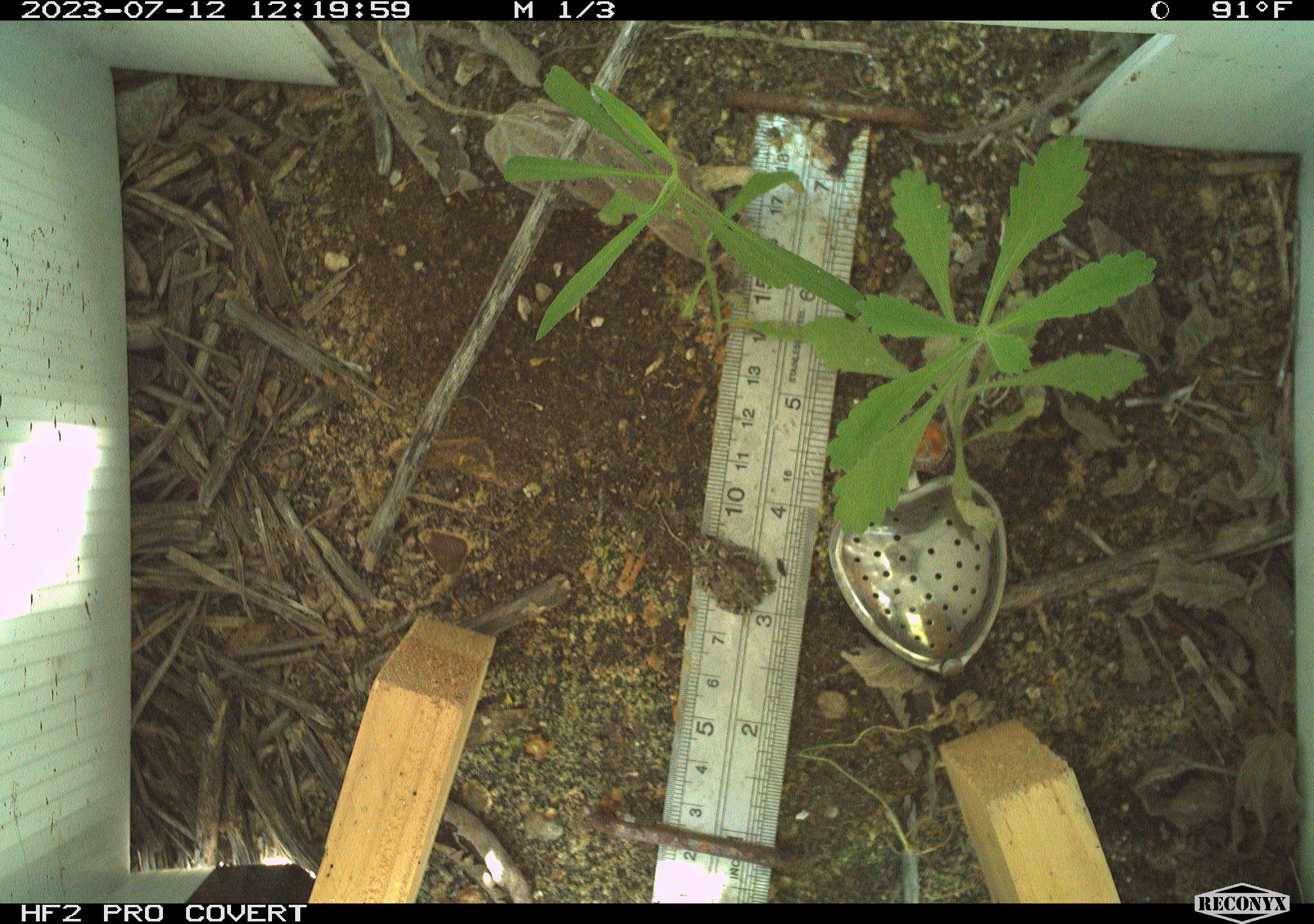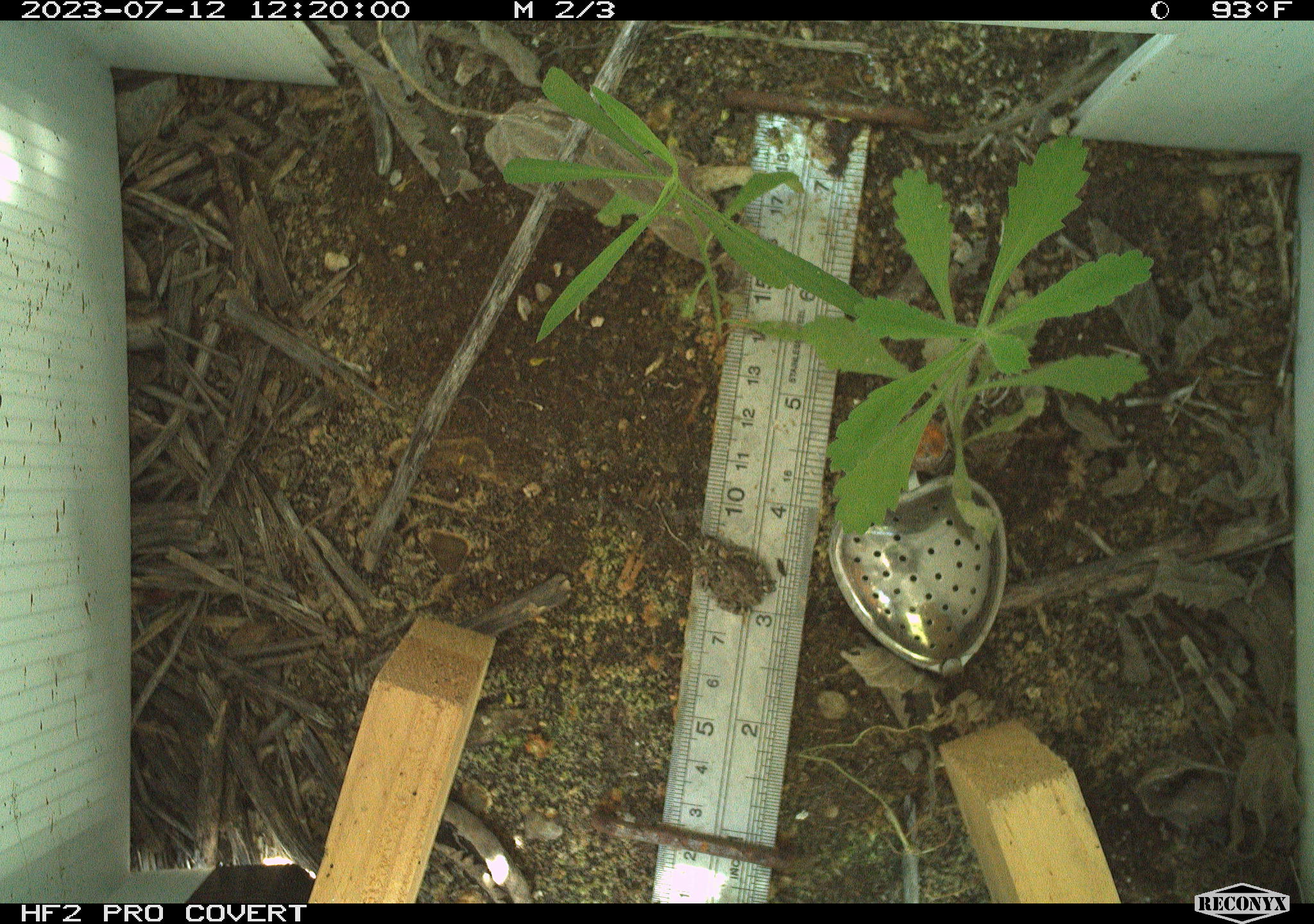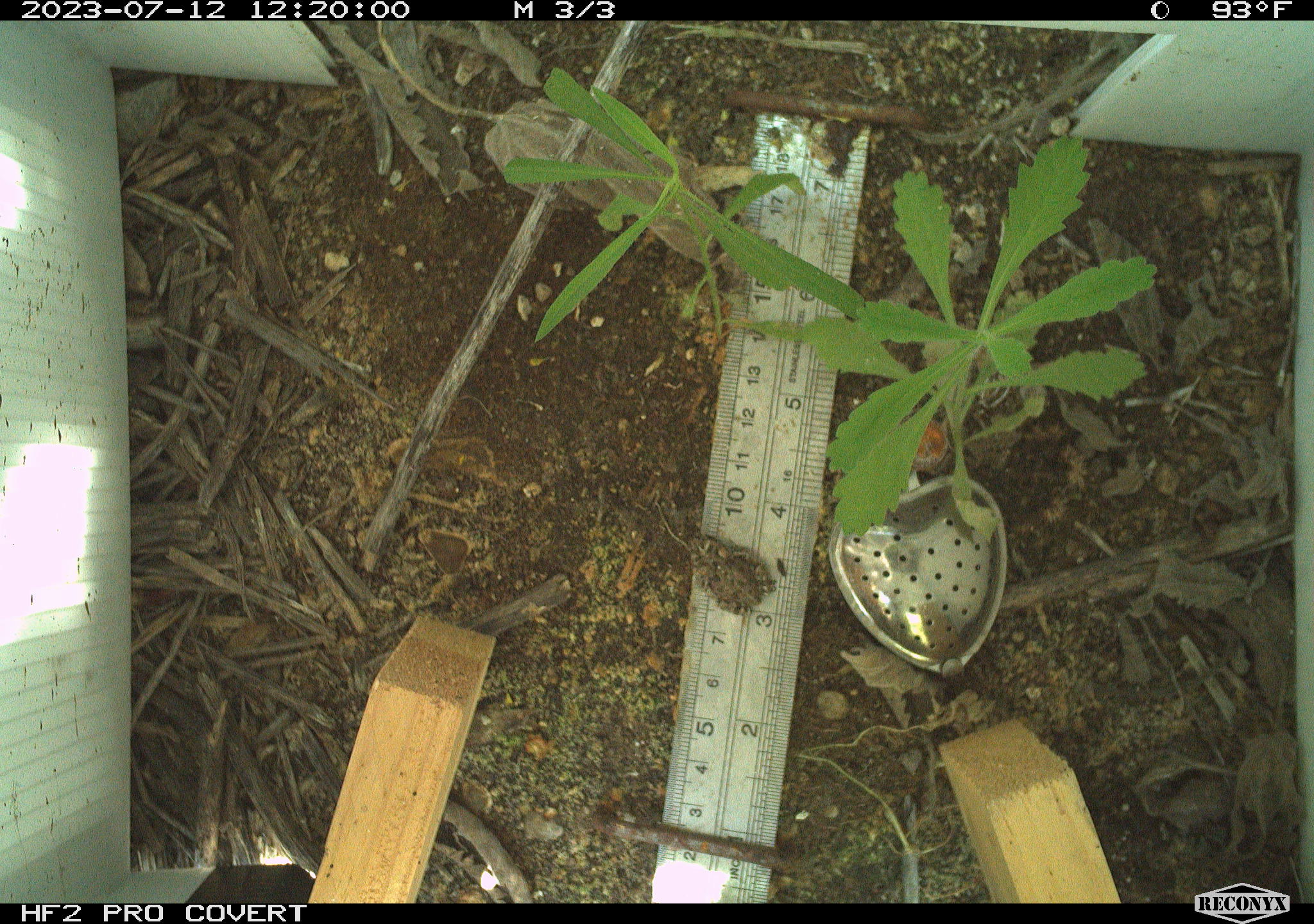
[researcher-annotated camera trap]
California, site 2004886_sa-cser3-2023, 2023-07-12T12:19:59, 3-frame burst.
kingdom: Animalia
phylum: Chordata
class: Amphibia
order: Anura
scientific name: Anura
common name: frogs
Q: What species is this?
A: Frogs (Anura).